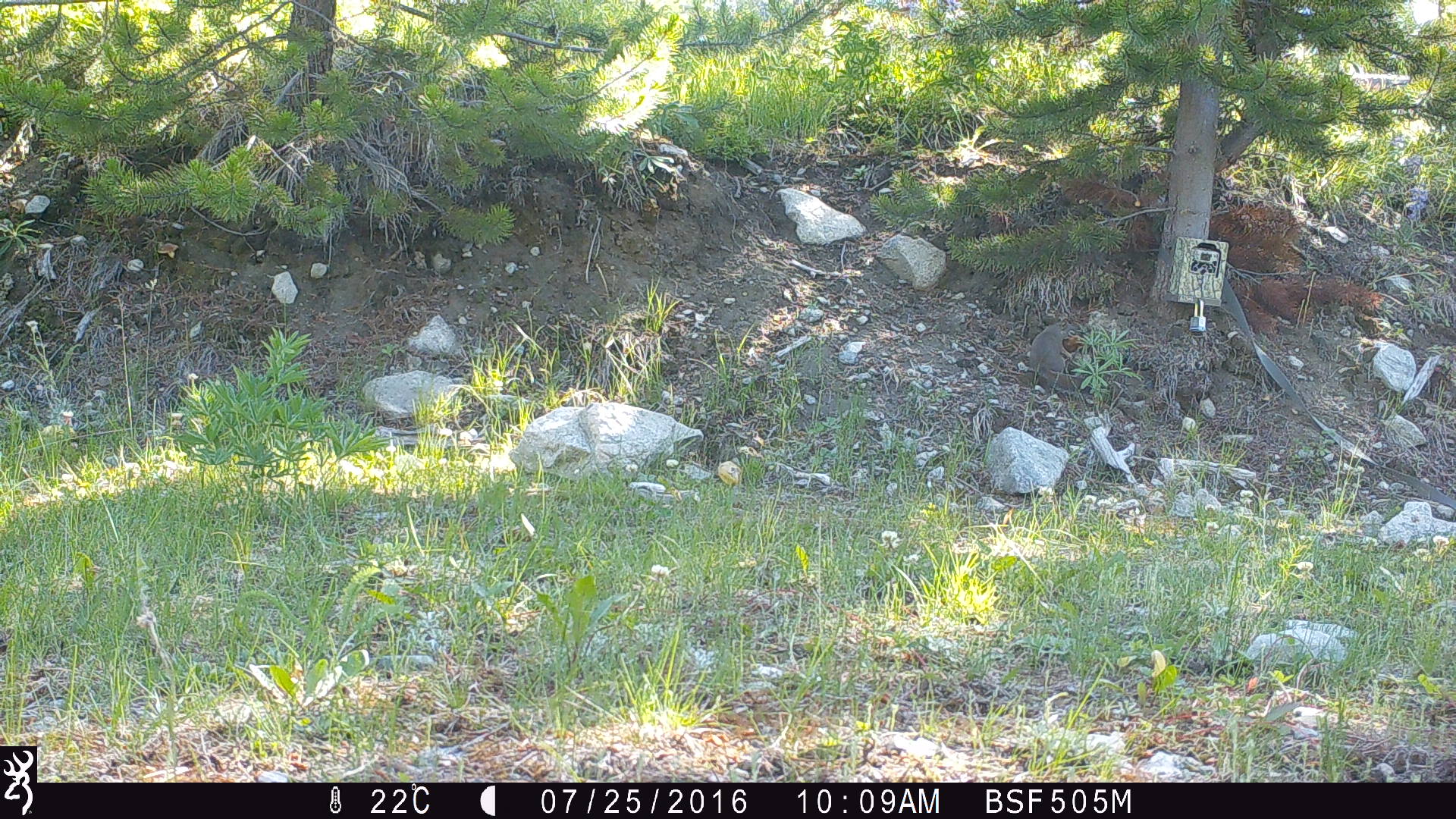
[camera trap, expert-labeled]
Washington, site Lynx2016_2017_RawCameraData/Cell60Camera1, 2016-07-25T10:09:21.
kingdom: Animalia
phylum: Chordata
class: Mammalia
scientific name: Mammalia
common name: small mammal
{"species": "small mammal (Mammalia)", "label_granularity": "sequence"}